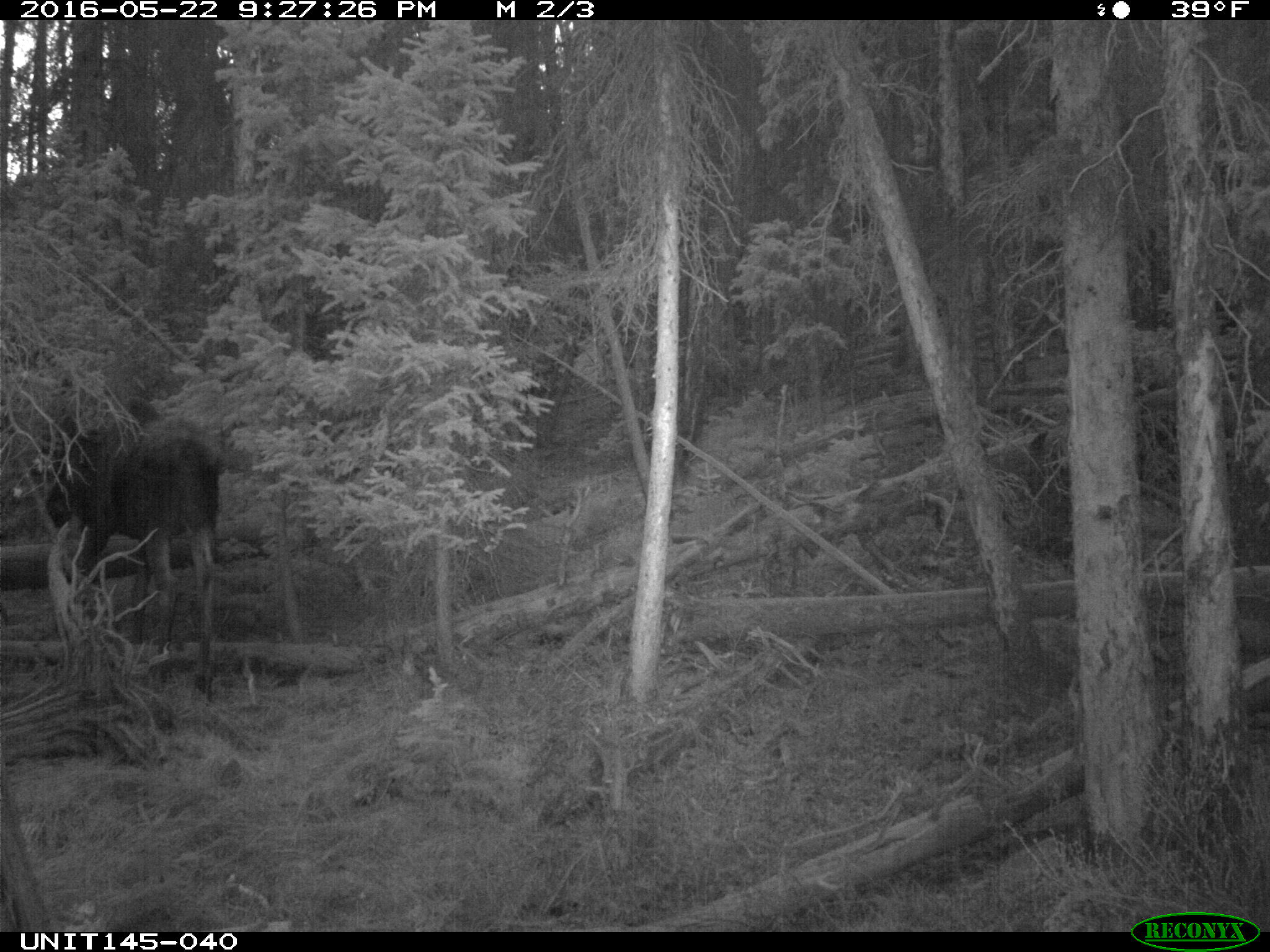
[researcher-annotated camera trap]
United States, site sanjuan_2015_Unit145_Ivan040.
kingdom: Animalia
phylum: Chordata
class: Mammalia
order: Artiodactyla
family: Cervidae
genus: Alces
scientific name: Alces alces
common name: moose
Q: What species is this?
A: Alces alces (moose).